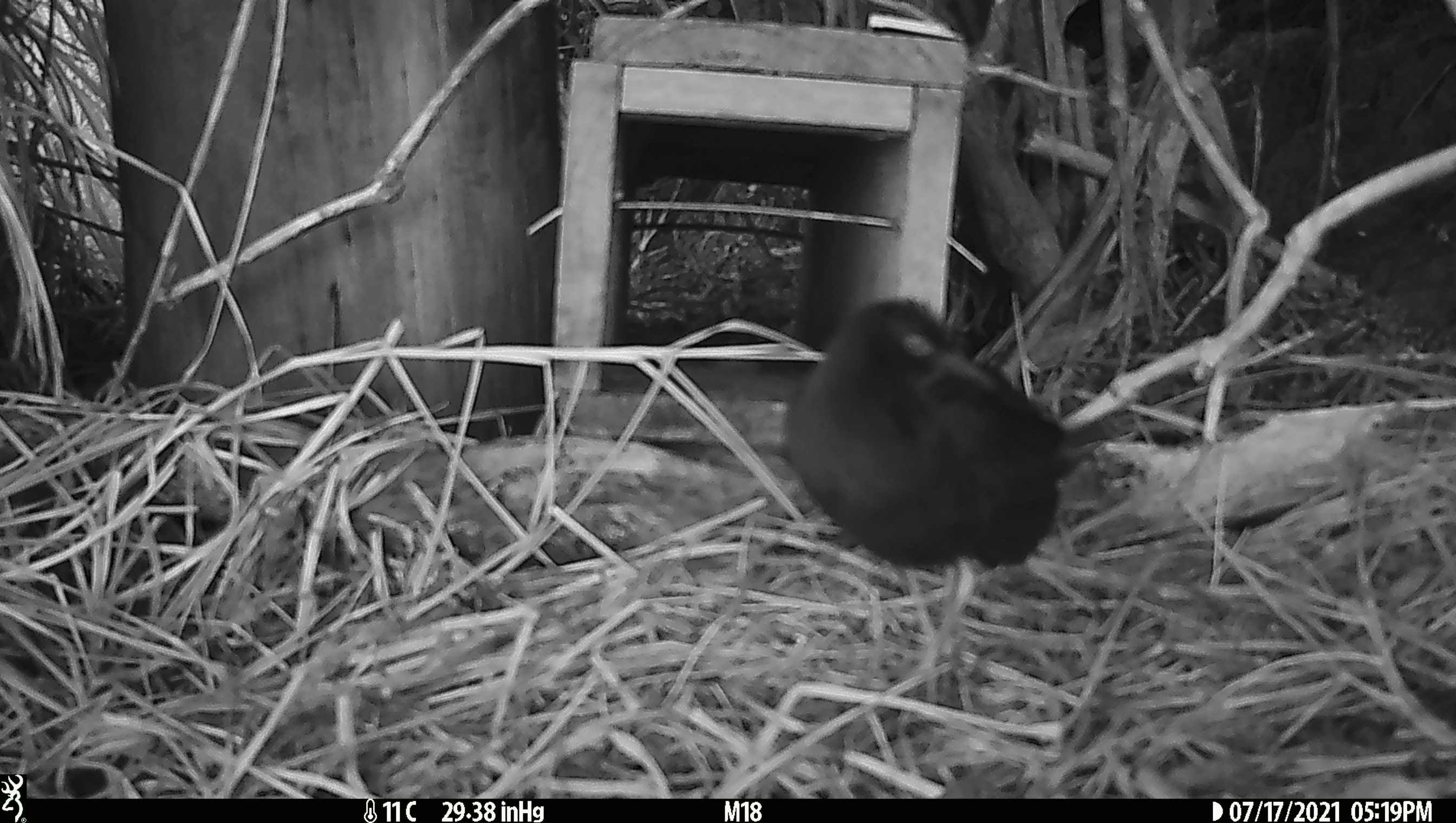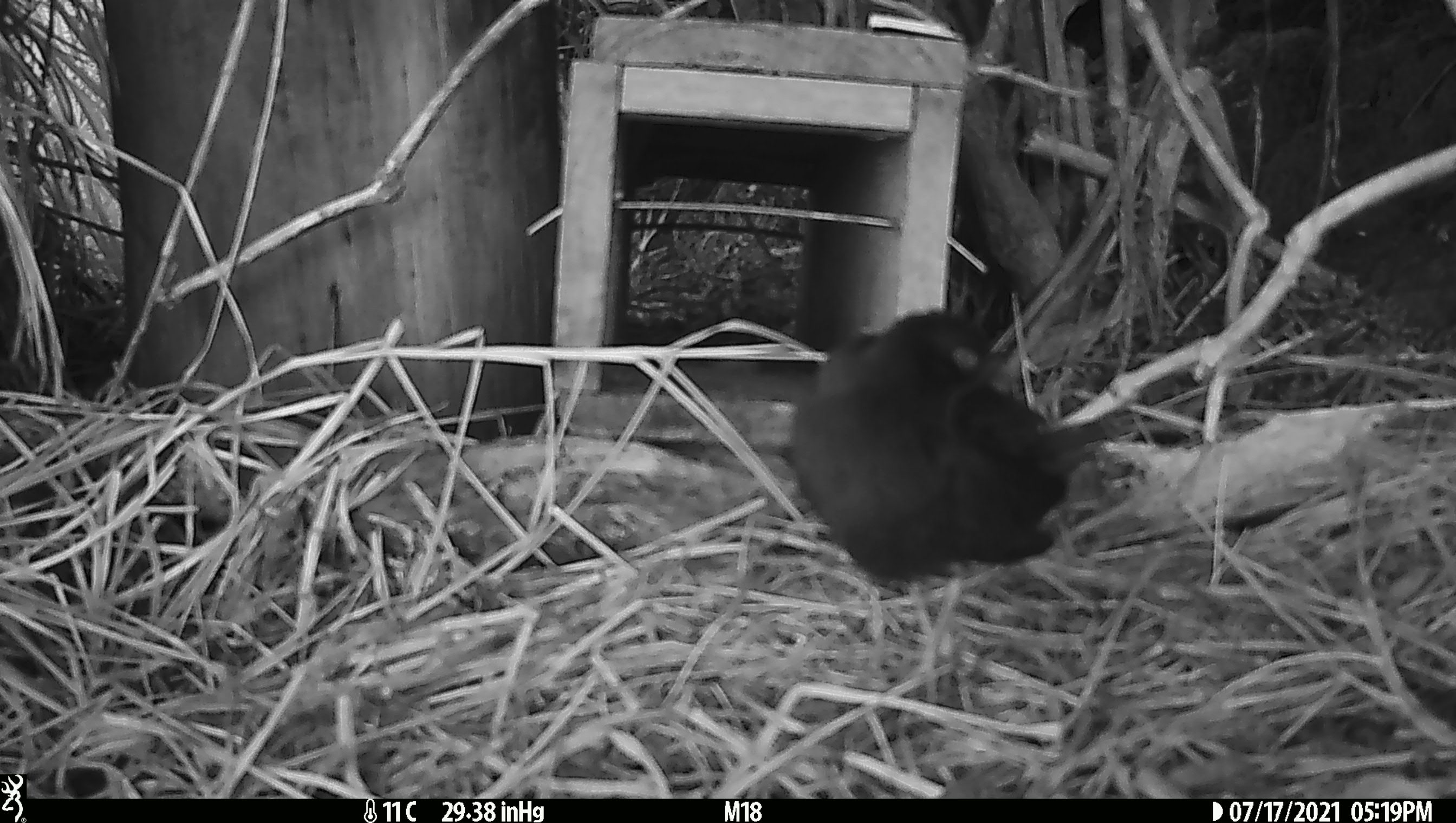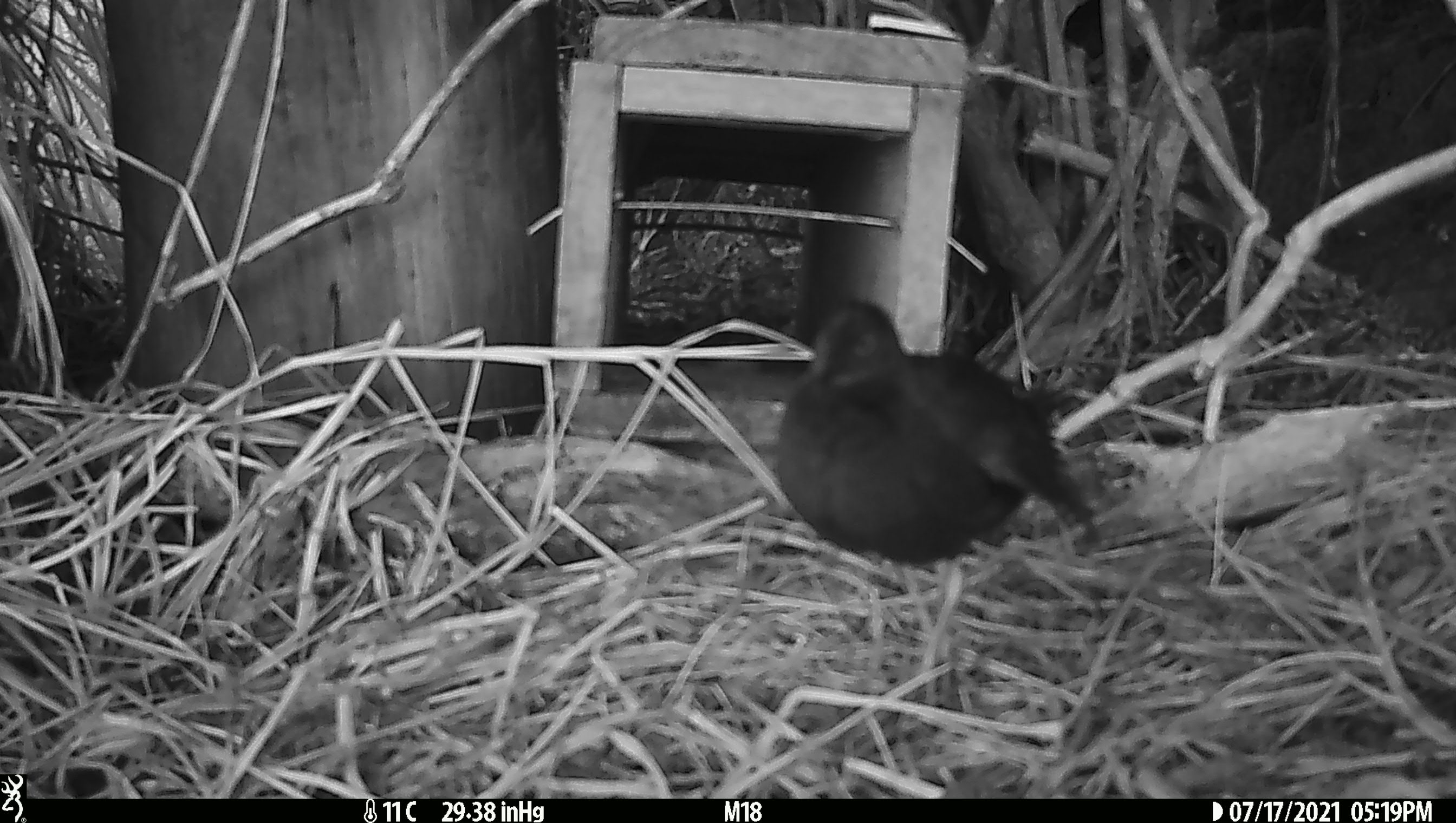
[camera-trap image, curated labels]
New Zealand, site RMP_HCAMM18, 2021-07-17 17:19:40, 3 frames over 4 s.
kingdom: Animalia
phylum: Chordata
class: Aves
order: Gruiformes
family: Rallidae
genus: Porzana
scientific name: Porzana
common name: crake